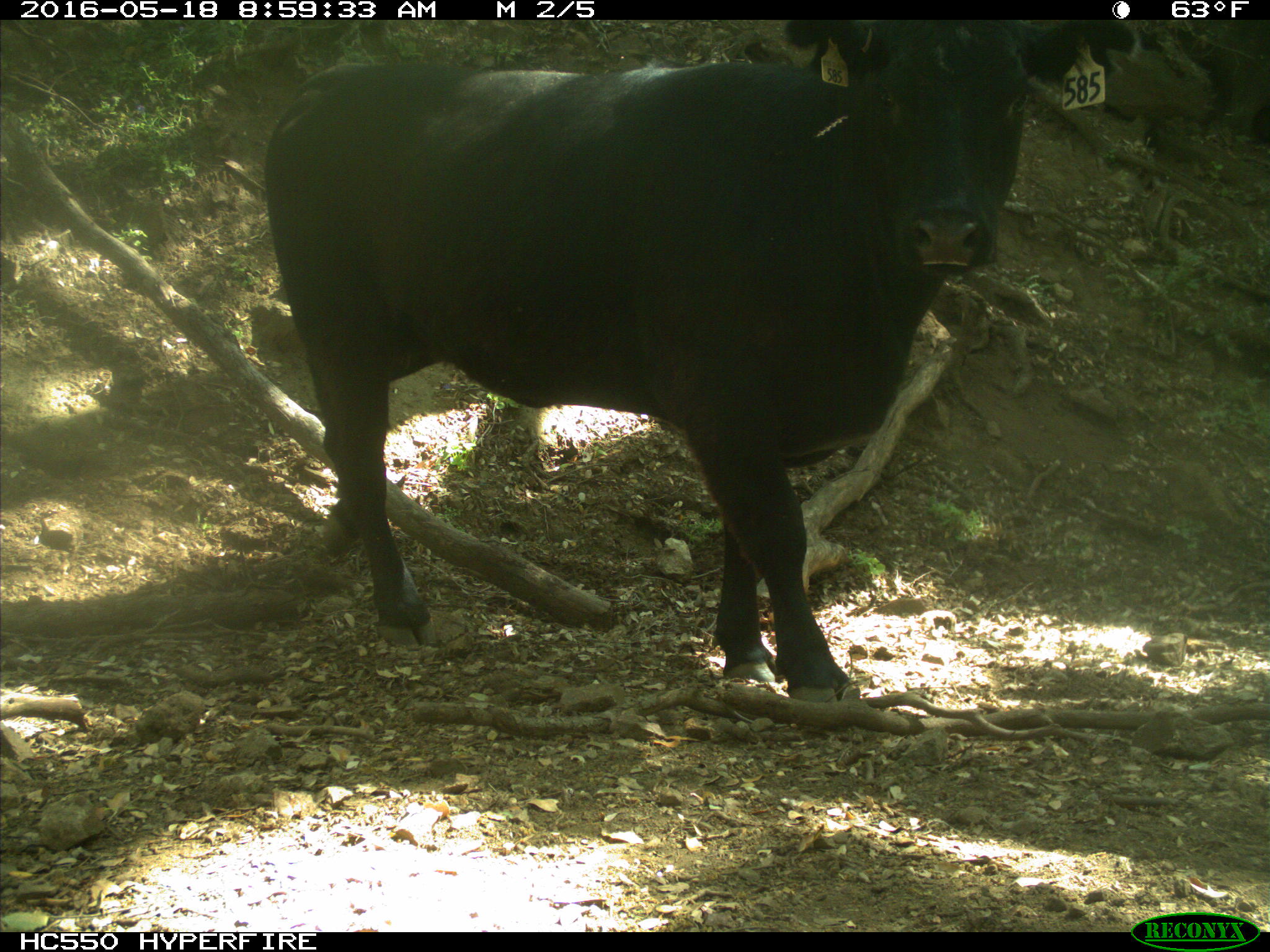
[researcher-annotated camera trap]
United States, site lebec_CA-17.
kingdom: Animalia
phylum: Chordata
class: Mammalia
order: Artiodactyla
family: Bovidae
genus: Bos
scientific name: Bos taurus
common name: domestic cow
Bos taurus (domestic cow).